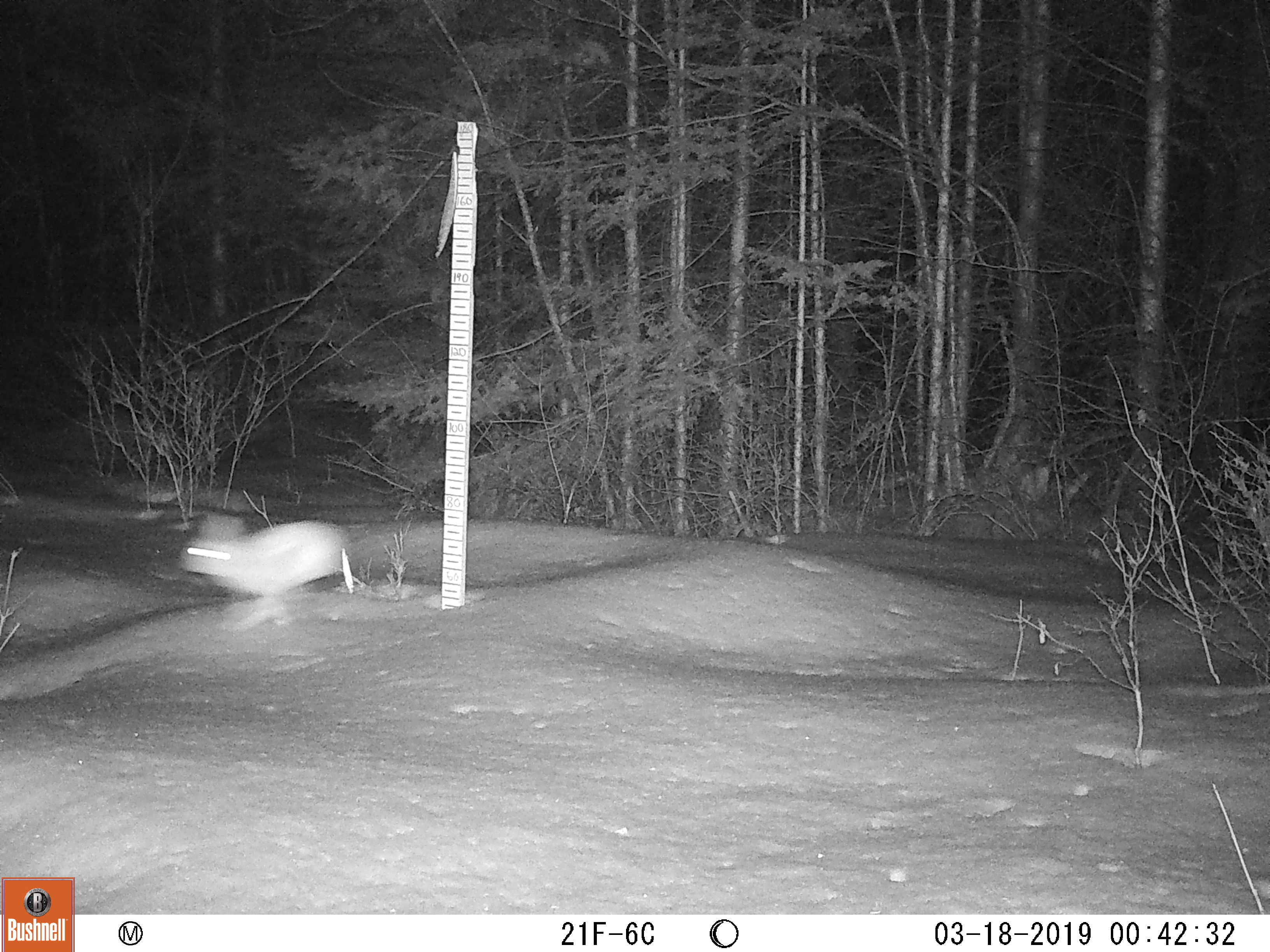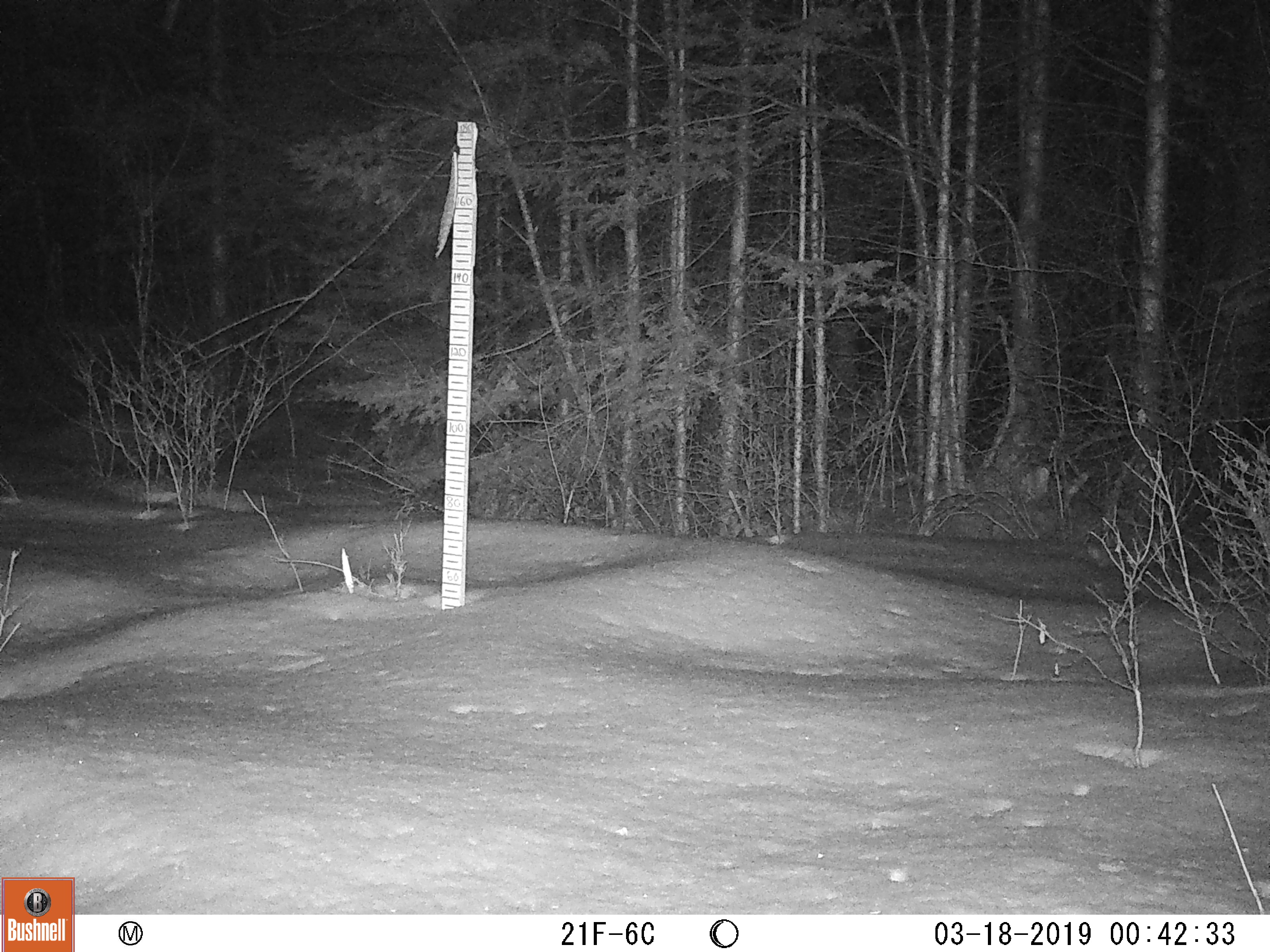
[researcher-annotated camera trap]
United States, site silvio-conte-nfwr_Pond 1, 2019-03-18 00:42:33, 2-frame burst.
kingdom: Animalia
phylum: Chordata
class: Mammalia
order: Lagomorpha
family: Leporidae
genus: Lepus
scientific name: Lepus americanus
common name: snowshoe hare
Snowshoe hare (Lepus americanus).